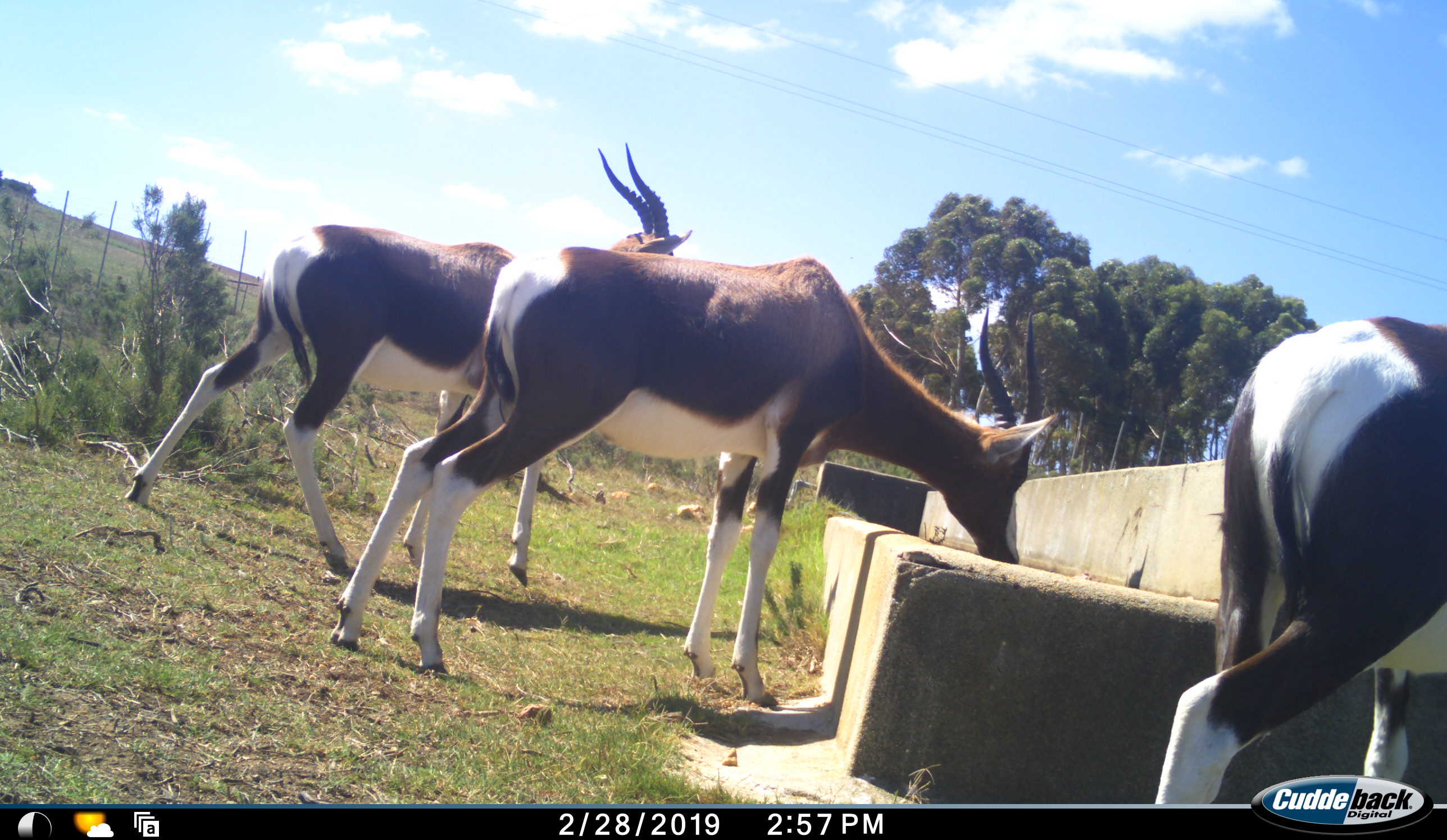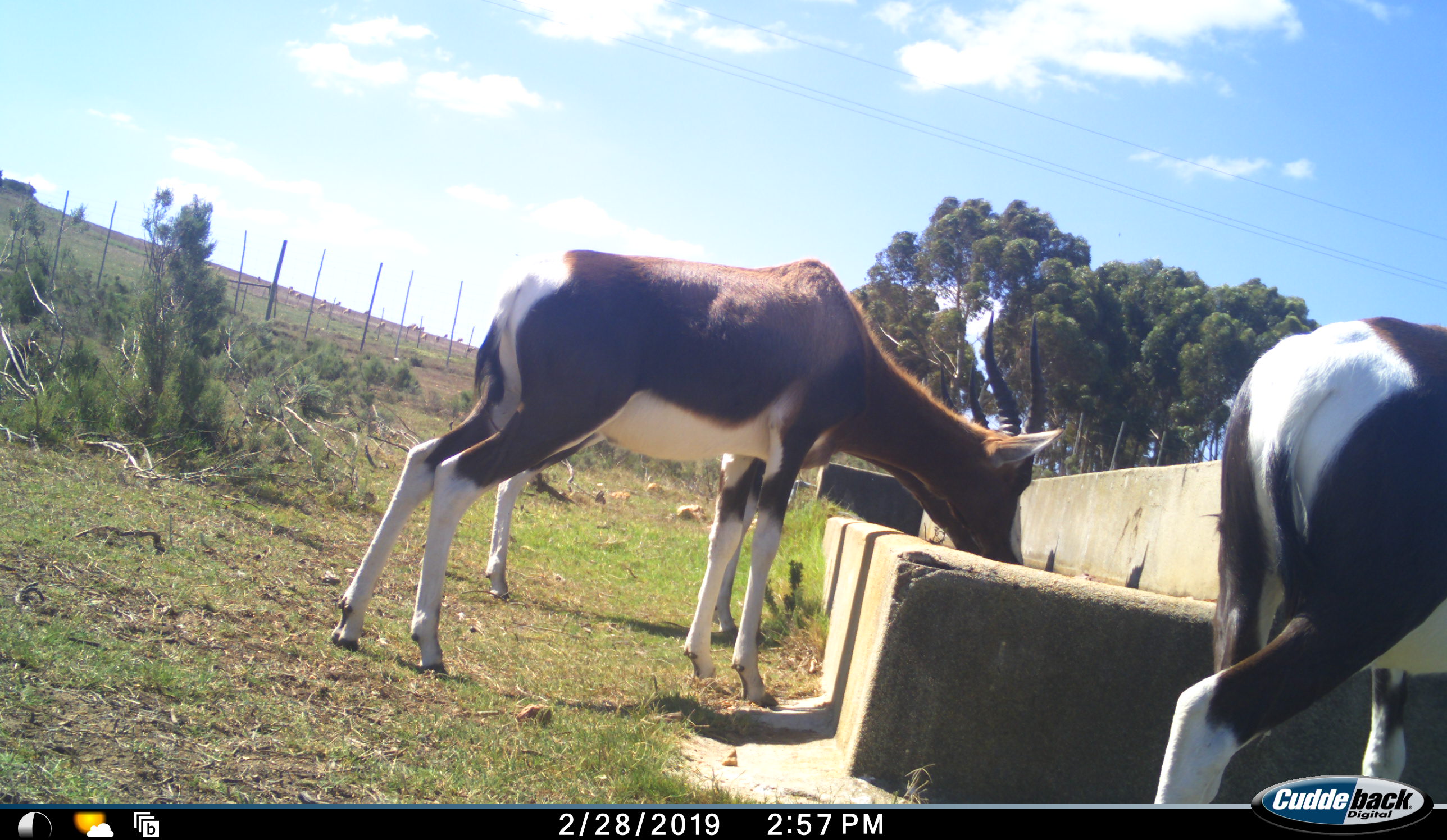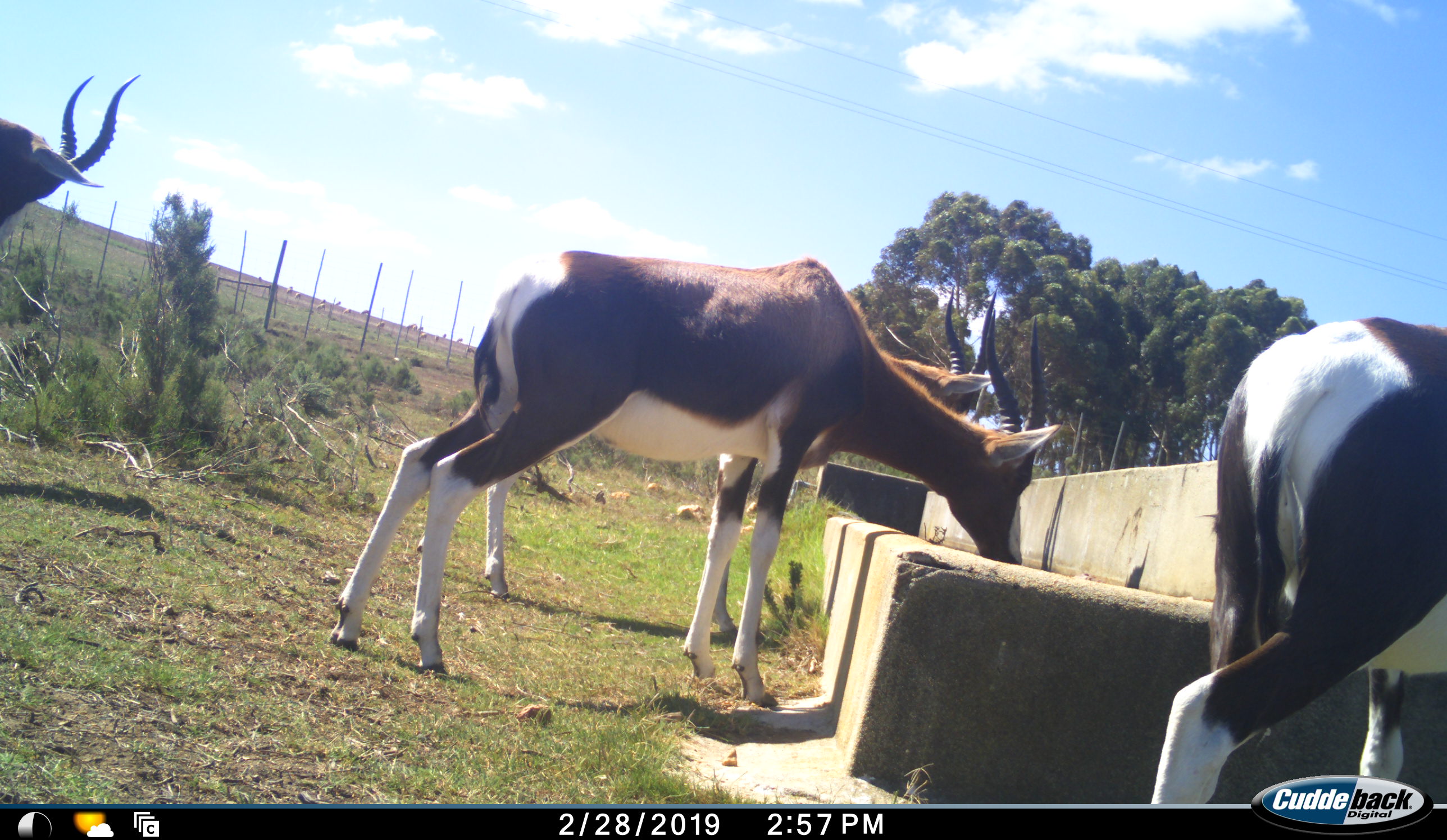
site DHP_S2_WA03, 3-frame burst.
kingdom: Animalia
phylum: Chordata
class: Mammalia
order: Artiodactyla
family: Bovidae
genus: Damaliscus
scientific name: Damaliscus pygargus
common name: bontebok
Bontebok (Damaliscus pygargus), count 4. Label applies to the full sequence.